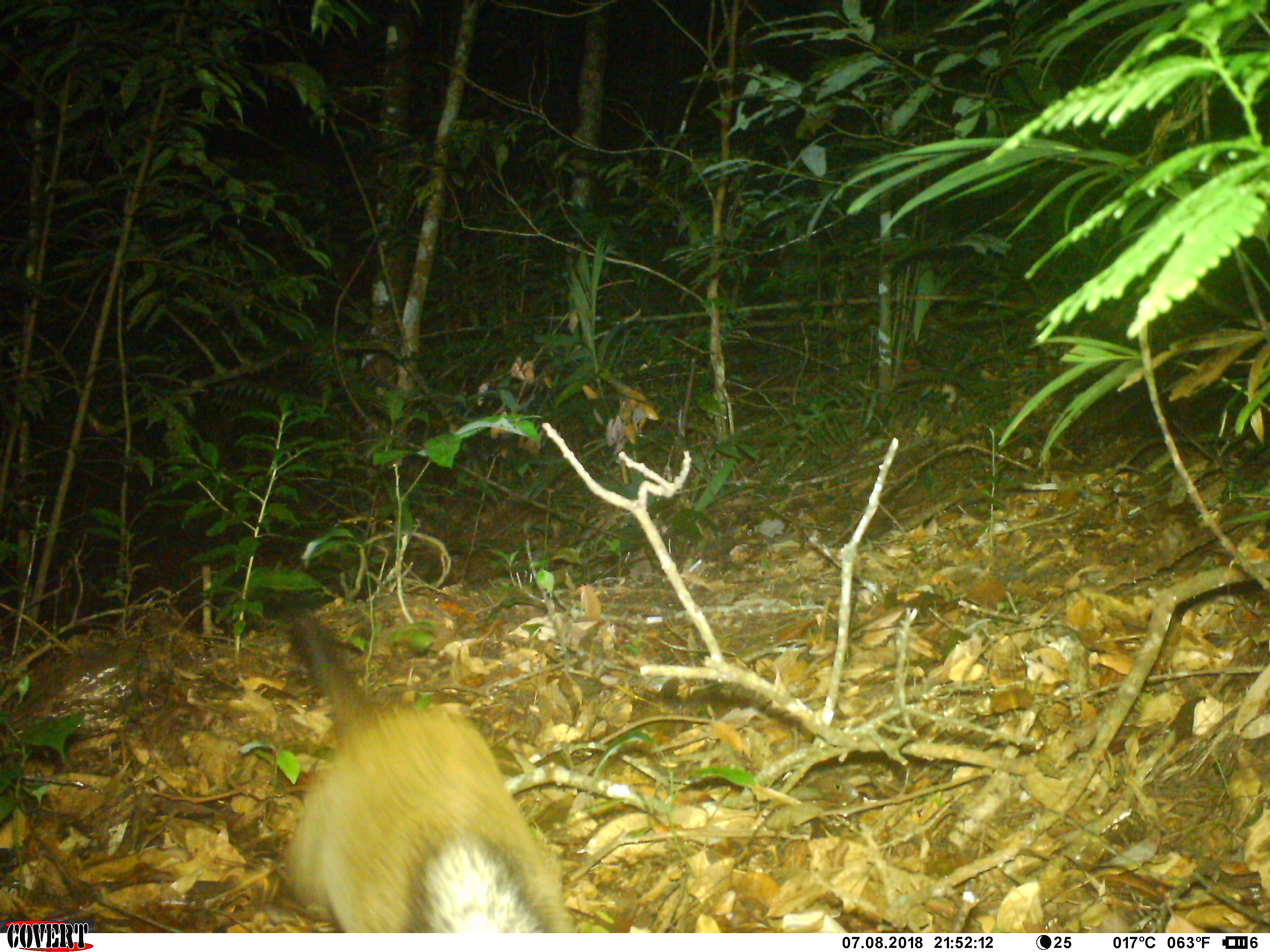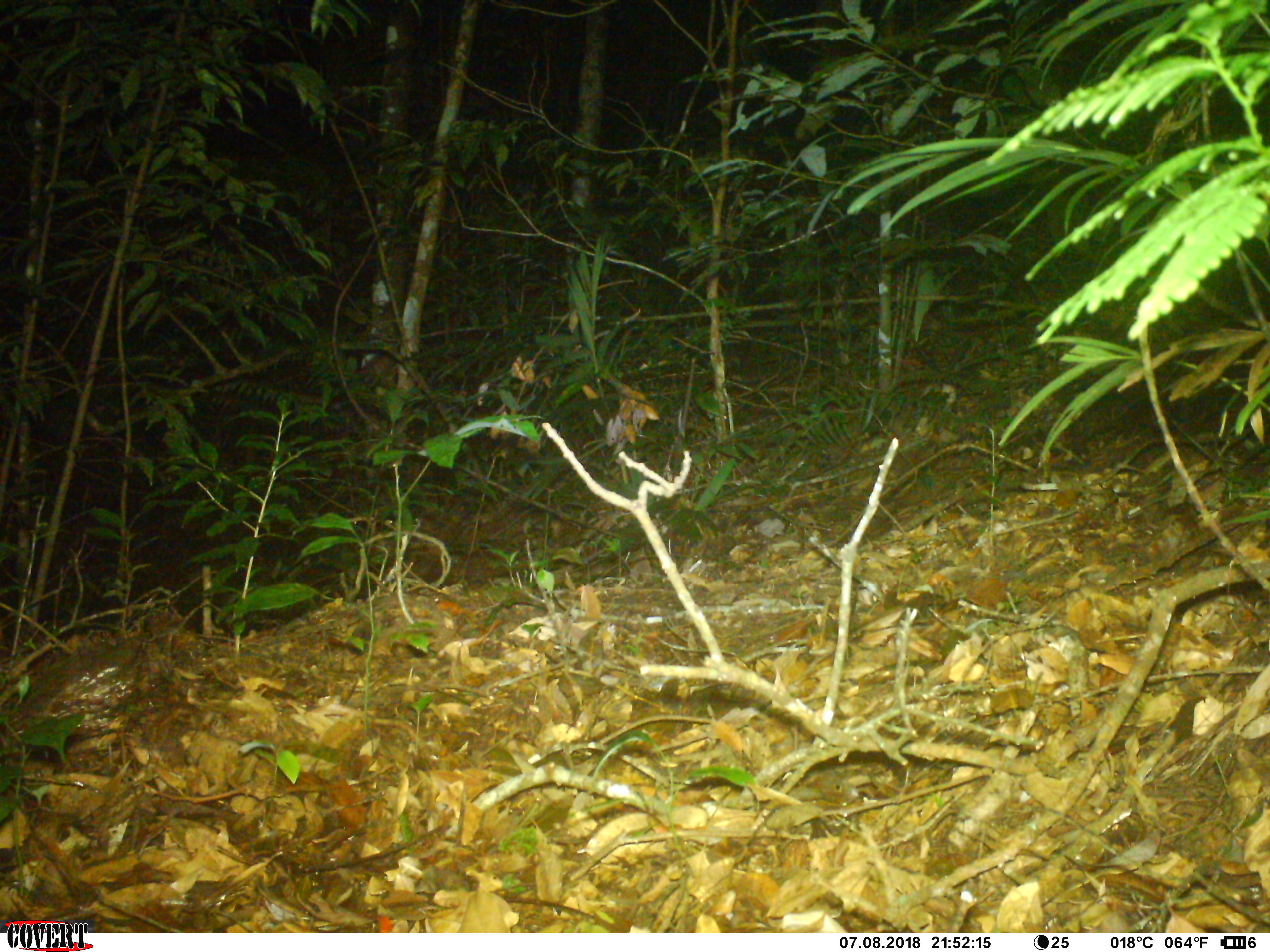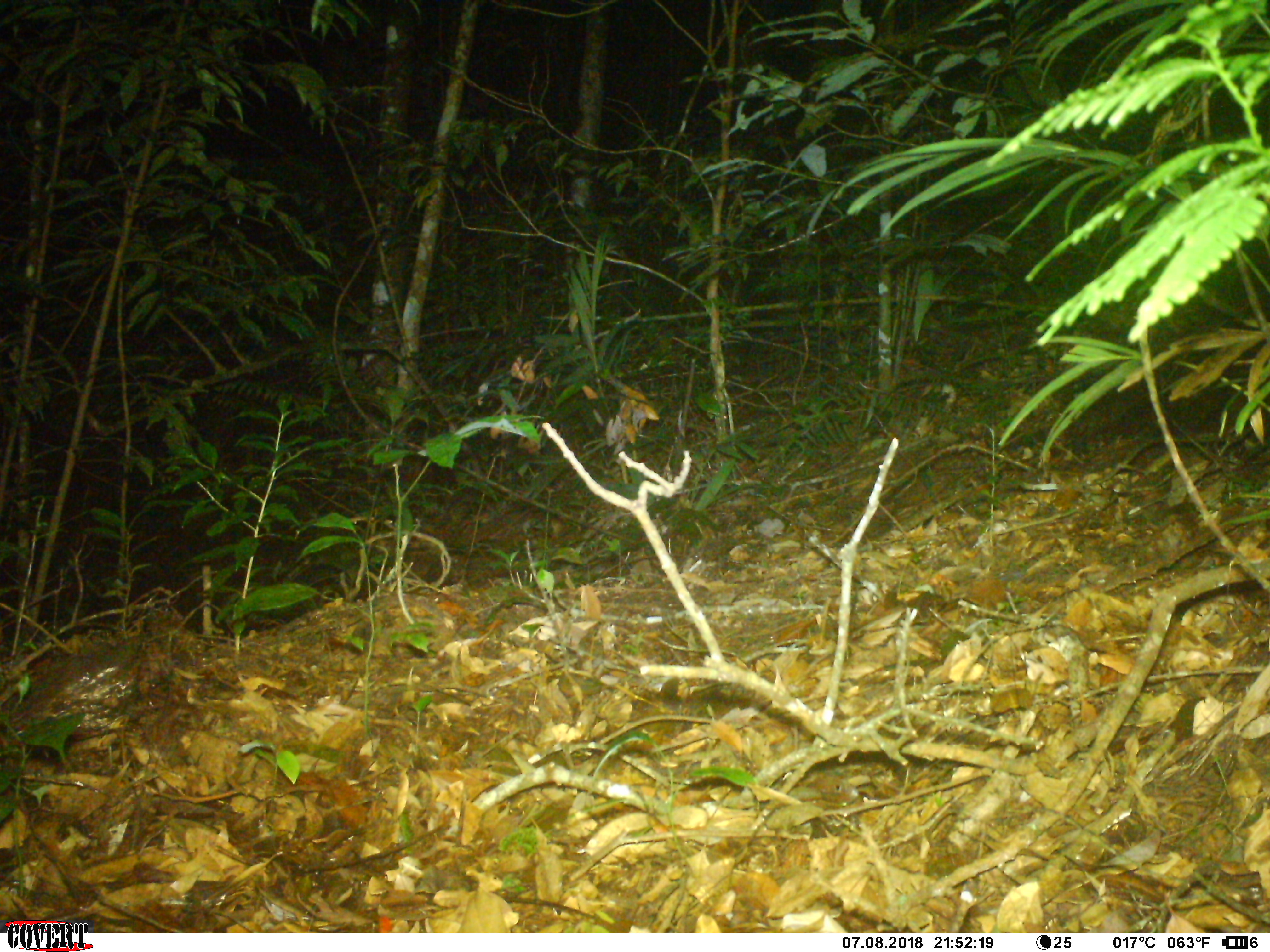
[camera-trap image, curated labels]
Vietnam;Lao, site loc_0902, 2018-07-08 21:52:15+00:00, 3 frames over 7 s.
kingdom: Animalia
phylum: Chordata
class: Mammalia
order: Carnivora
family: Viverridae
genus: Paguma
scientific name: Paguma larvata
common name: masked palm civet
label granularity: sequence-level